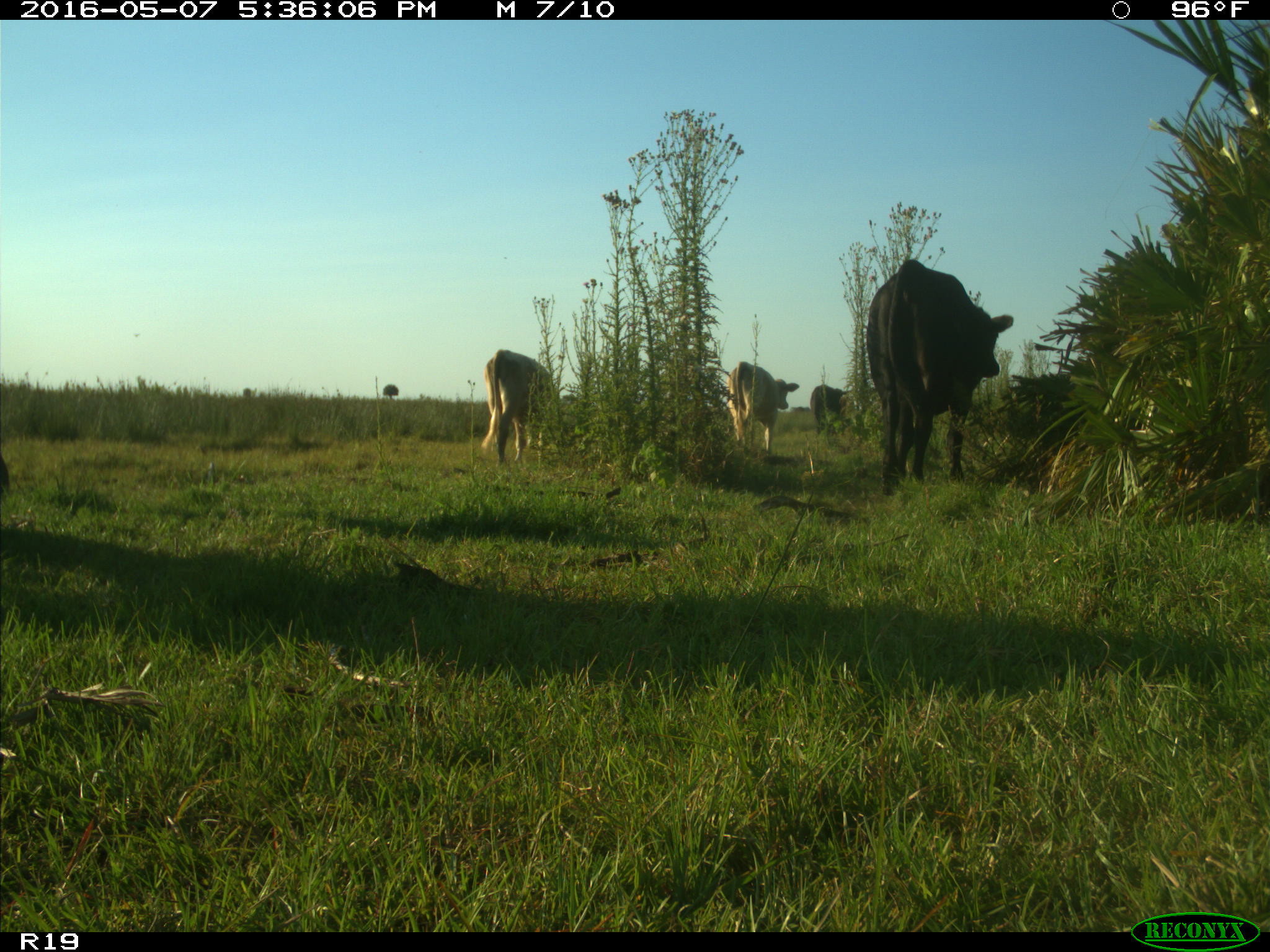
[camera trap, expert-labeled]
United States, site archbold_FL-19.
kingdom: Animalia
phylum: Chordata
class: Mammalia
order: Artiodactyla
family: Bovidae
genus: Bos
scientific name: Bos taurus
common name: domestic cow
Bos taurus (domestic cow).